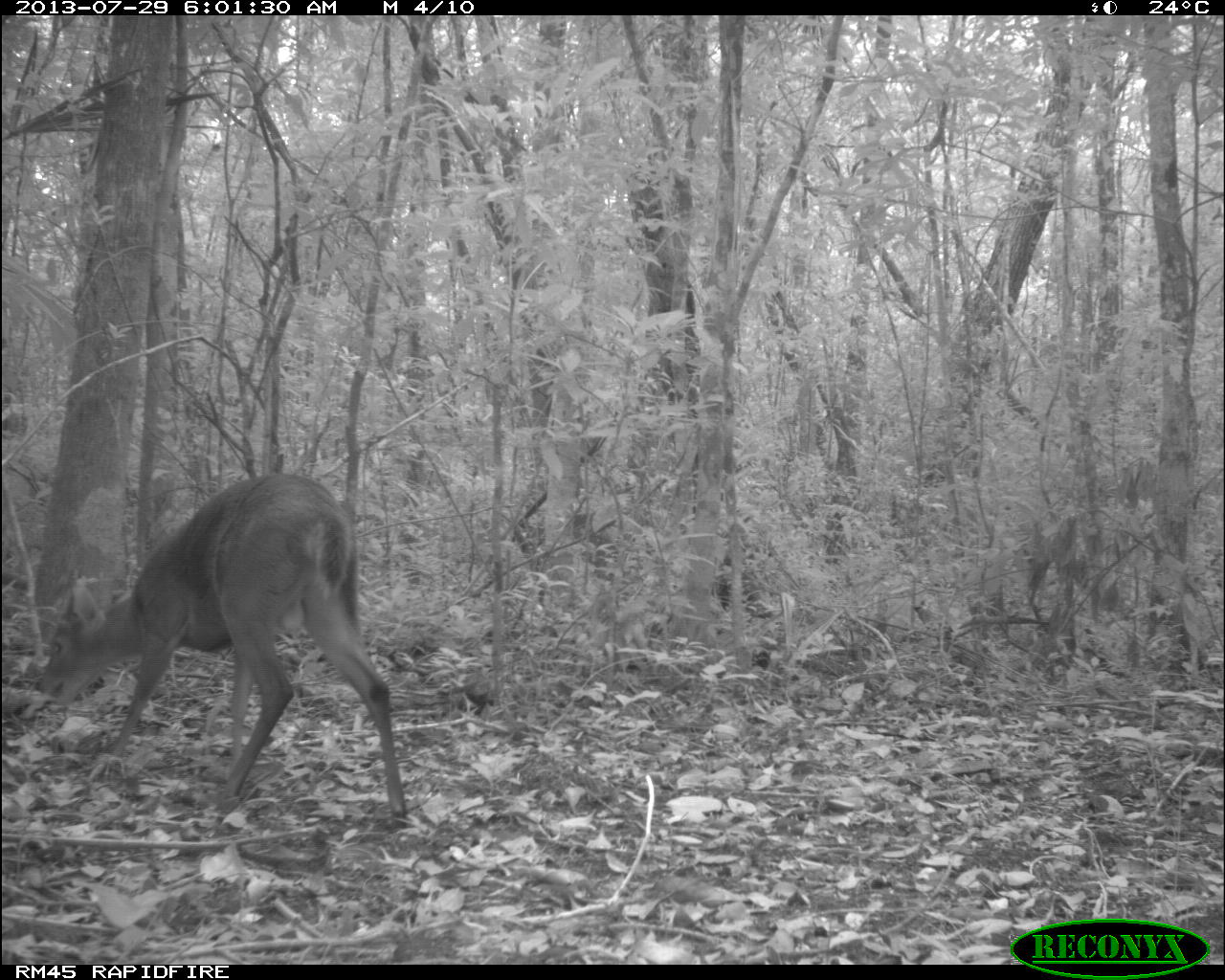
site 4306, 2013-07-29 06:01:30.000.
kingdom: Animalia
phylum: Chordata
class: Mammalia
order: Artiodactyla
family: Cervidae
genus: Mazama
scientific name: Mazama temama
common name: central american red brocket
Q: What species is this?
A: Mazama temama (central american red brocket).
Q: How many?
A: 1.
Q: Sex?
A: Male.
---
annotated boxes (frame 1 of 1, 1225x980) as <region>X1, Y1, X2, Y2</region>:
mazama temama: <region>36, 469, 411, 821</region>